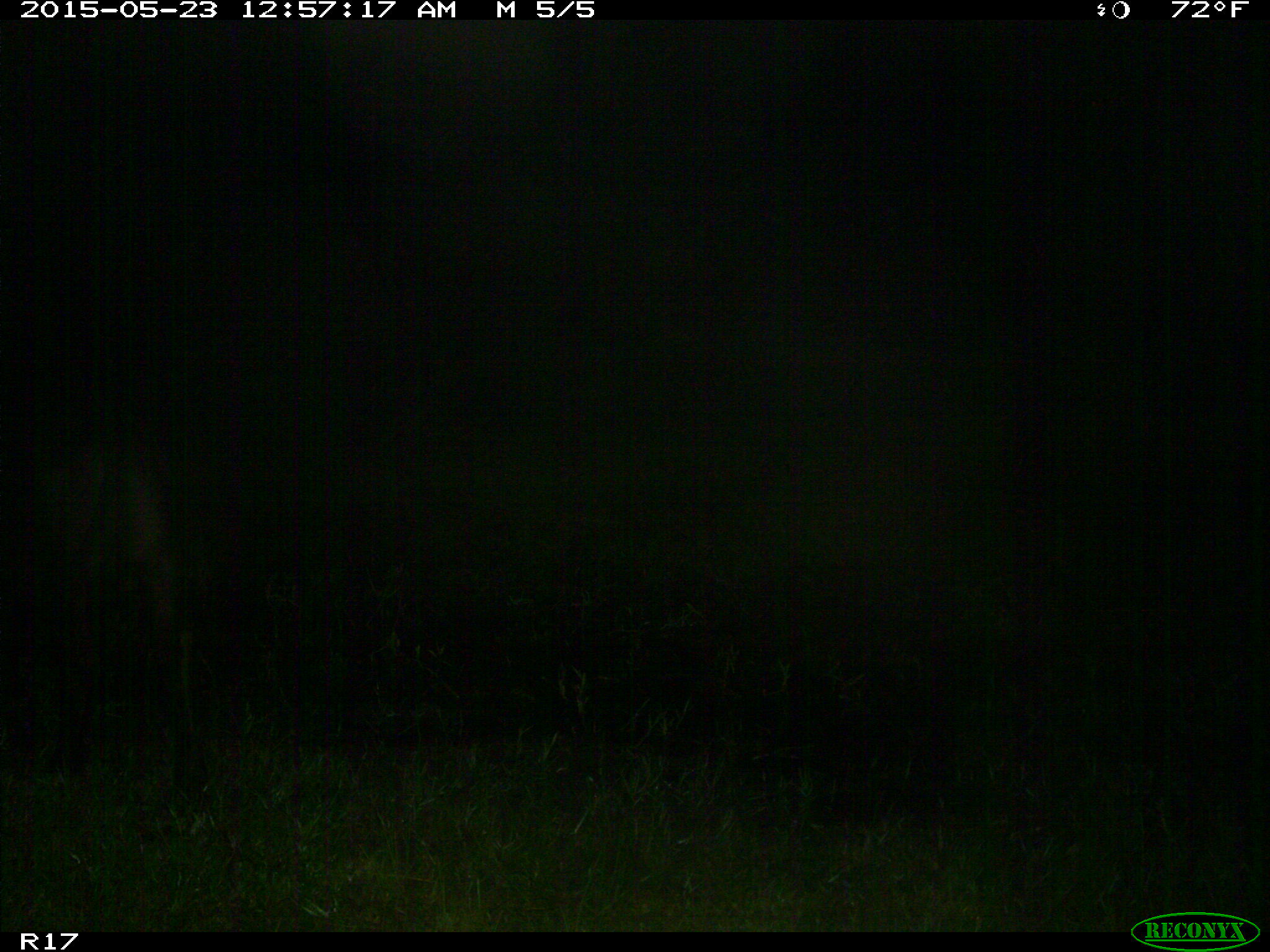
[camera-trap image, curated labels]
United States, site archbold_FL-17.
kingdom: Animalia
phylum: Chordata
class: Mammalia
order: Artiodactyla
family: Bovidae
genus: Bos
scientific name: Bos taurus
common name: domestic cow